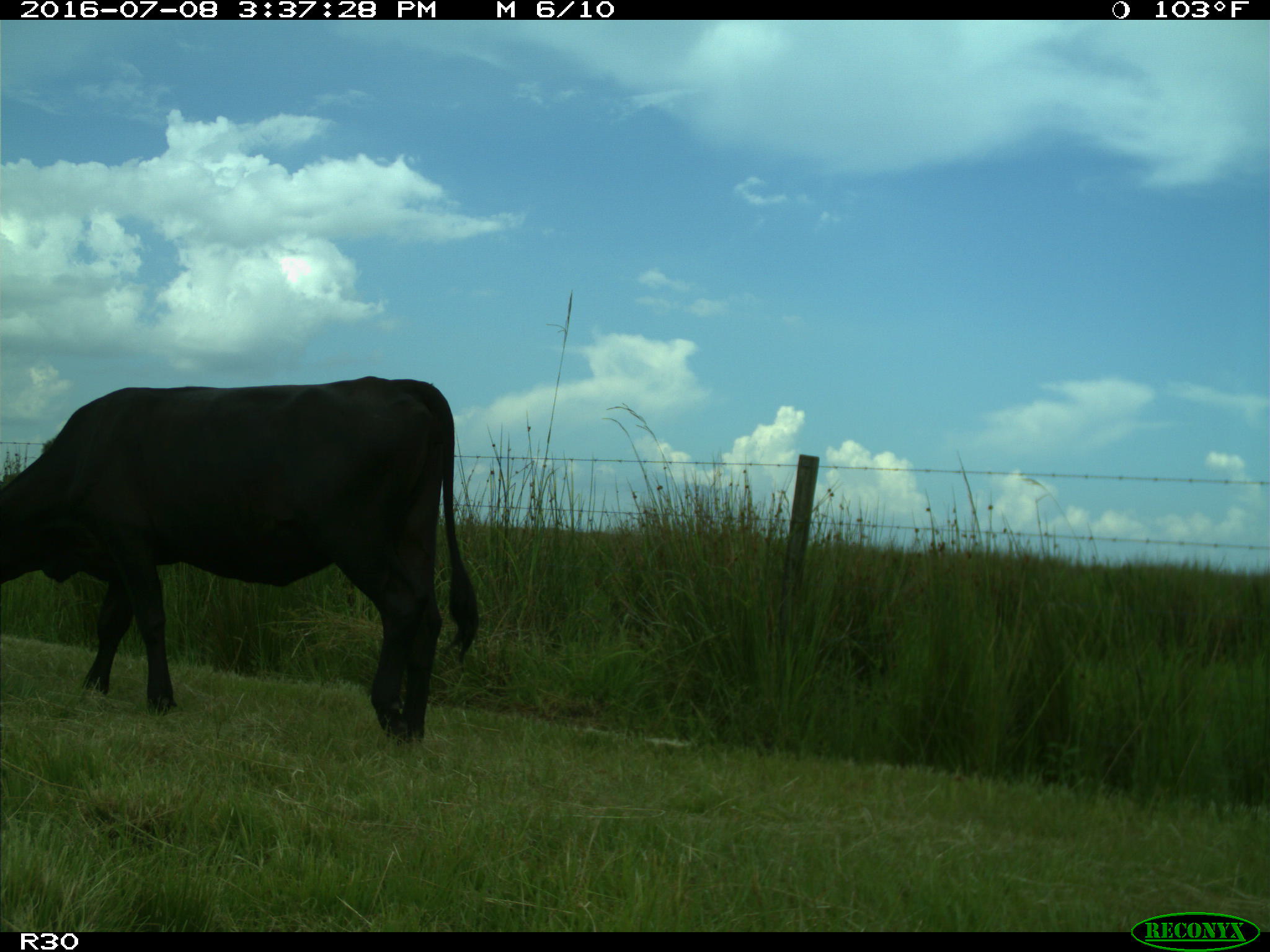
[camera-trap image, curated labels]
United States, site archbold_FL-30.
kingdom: Animalia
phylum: Chordata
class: Mammalia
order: Artiodactyla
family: Bovidae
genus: Bos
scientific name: Bos taurus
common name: domestic cow